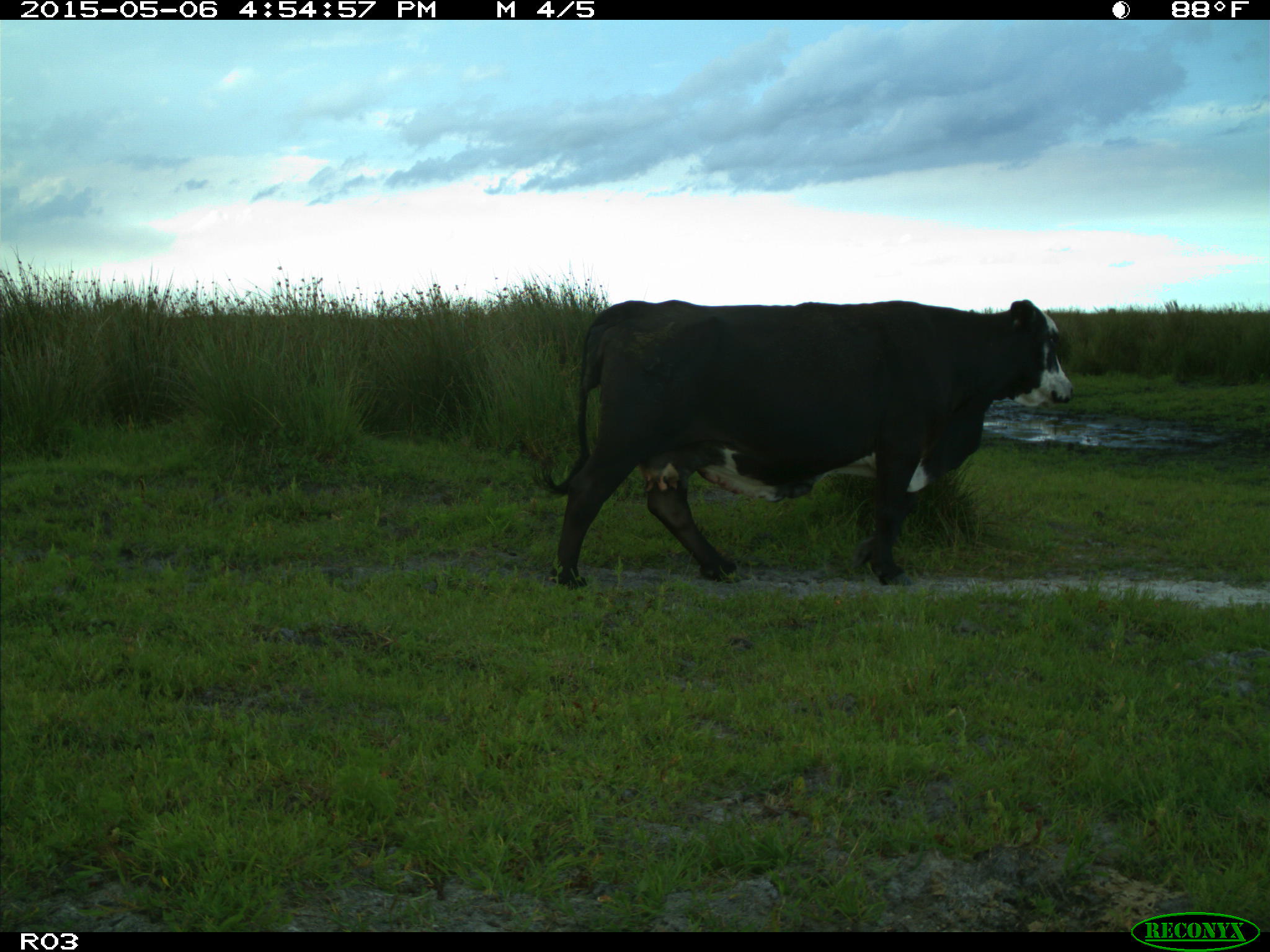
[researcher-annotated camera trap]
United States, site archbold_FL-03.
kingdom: Animalia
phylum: Chordata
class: Mammalia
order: Artiodactyla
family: Bovidae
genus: Bos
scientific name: Bos taurus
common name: domestic cow